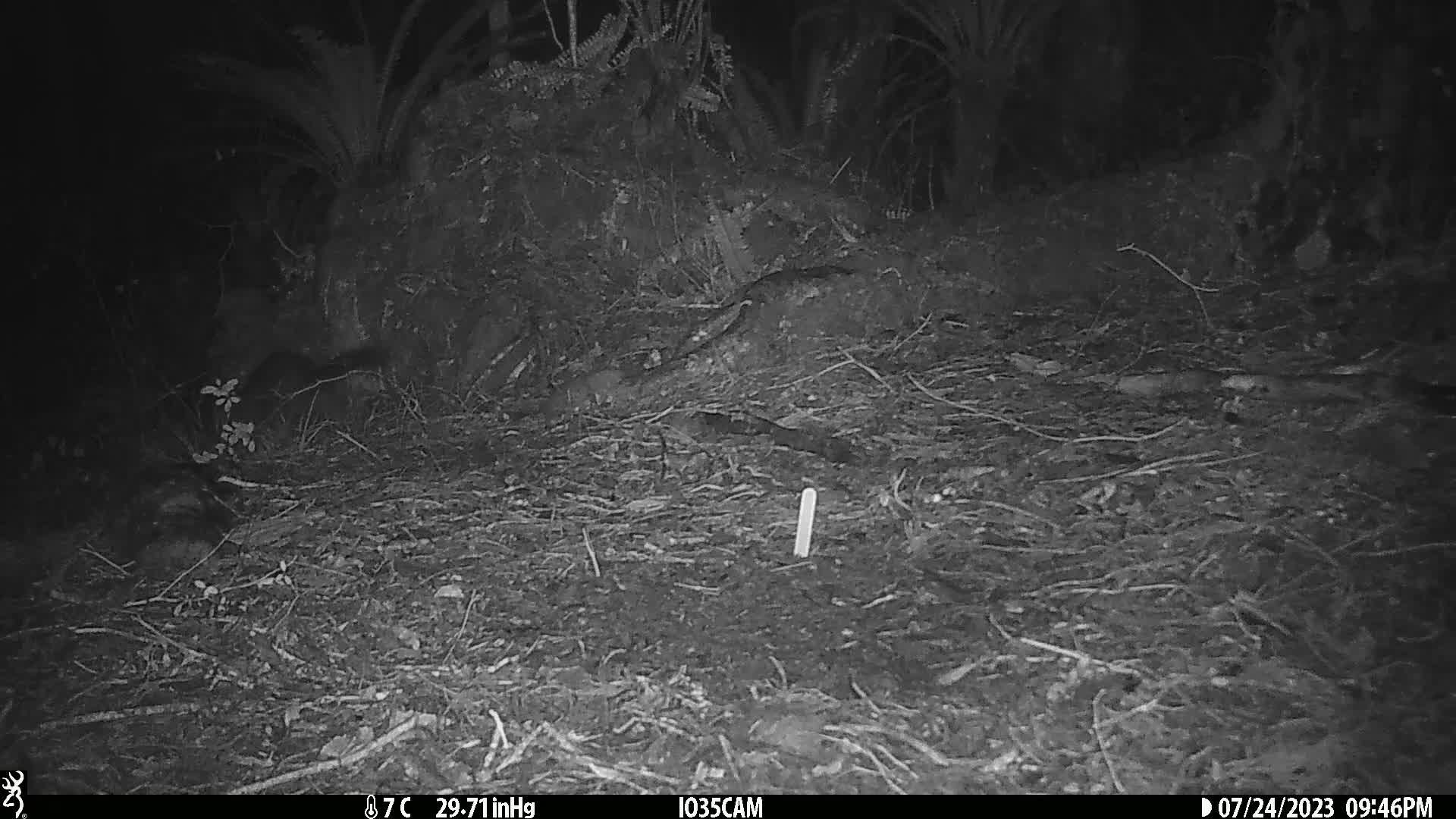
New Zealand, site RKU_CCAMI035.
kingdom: Animalia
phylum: Chordata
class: Mammalia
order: Diprotodontia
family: Phalangeridae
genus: Trichosurus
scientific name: Trichosurus vulpecula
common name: common brushtail possum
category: possum